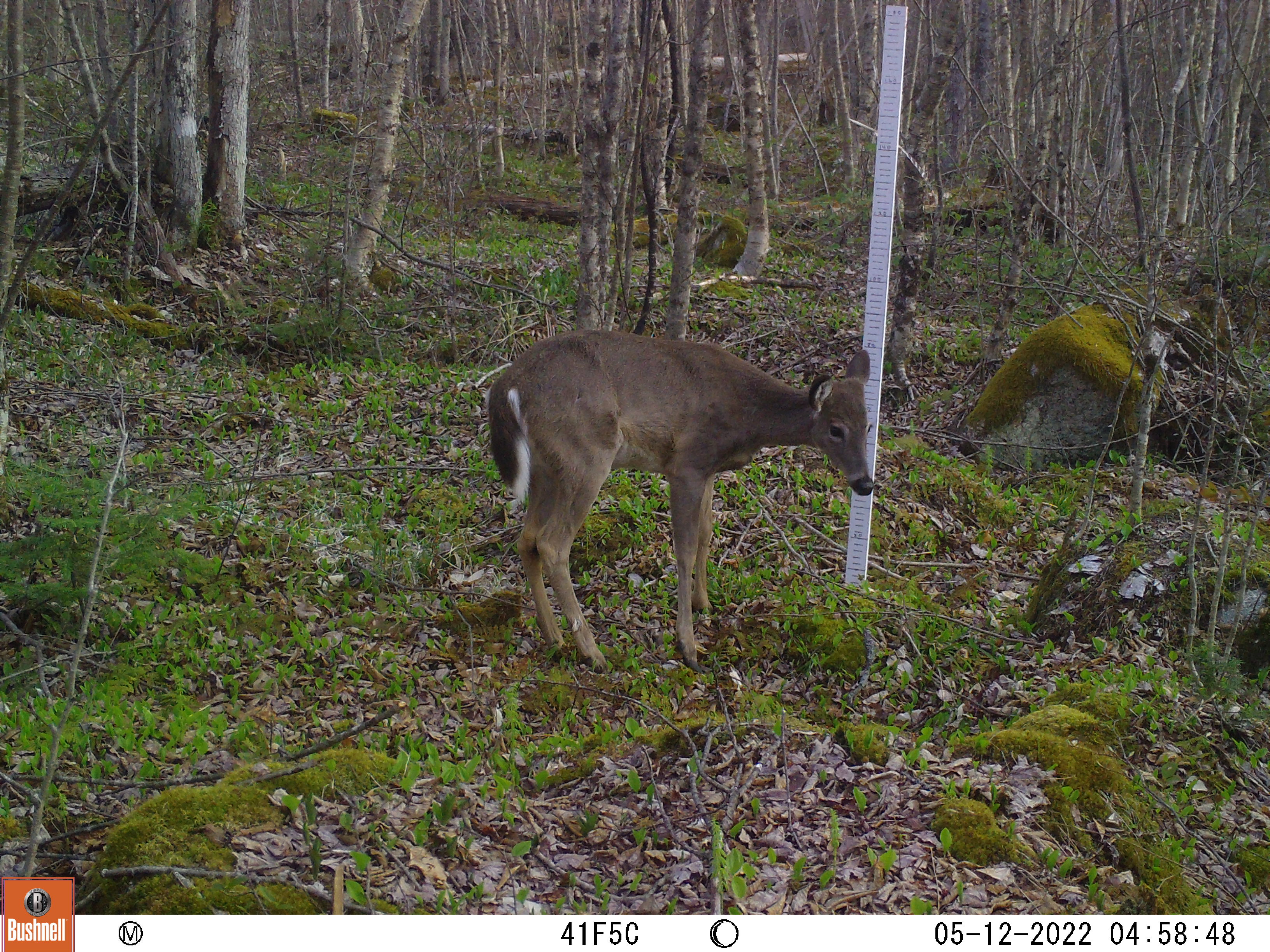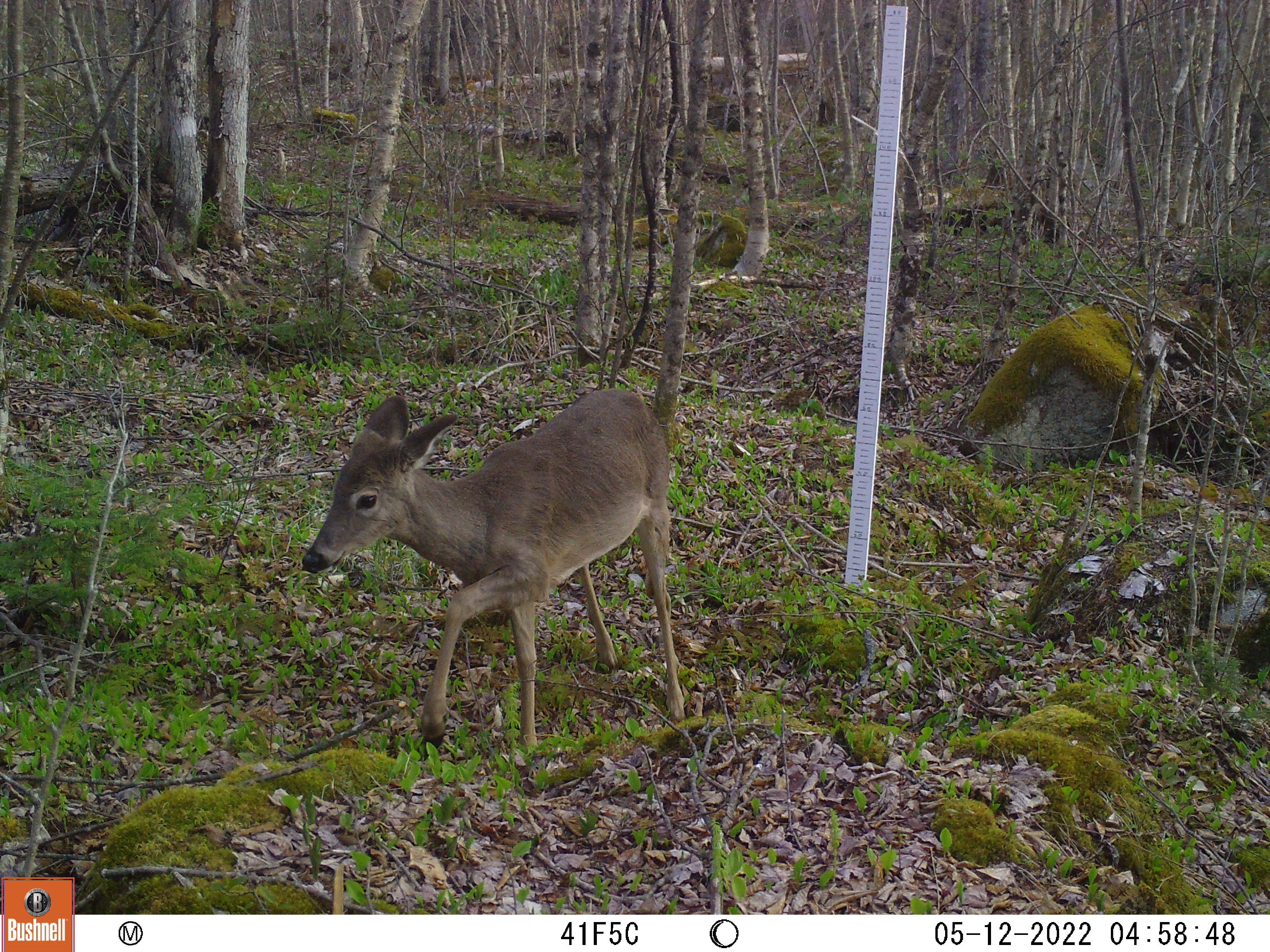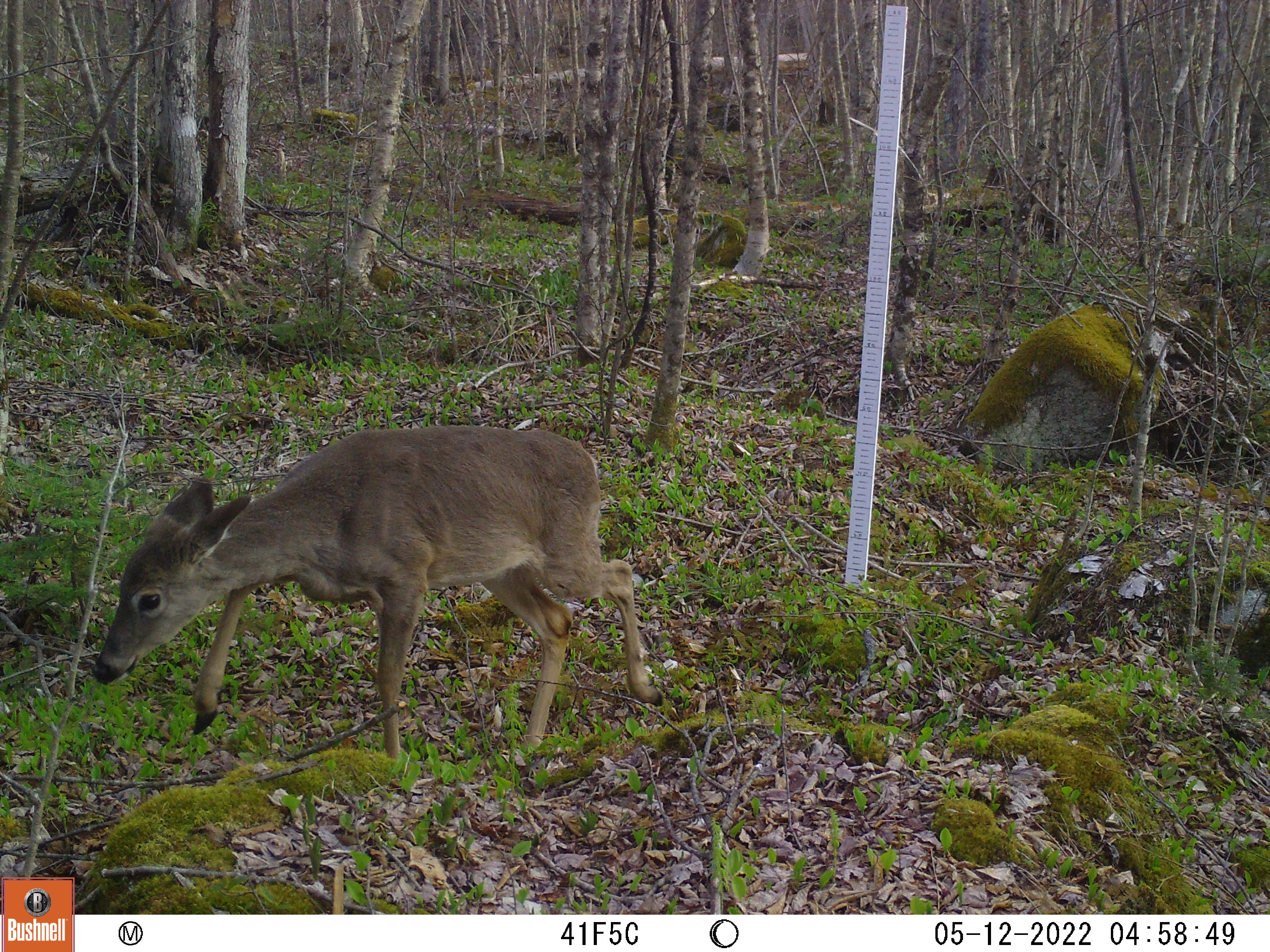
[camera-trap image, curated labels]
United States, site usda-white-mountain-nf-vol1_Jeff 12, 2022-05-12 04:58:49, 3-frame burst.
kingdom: Animalia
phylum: Chordata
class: Mammalia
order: Artiodactyla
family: Cervidae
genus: Odocoileus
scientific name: Odocoileus virginianus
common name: white-tailed deer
White-tailed deer (Odocoileus virginianus).